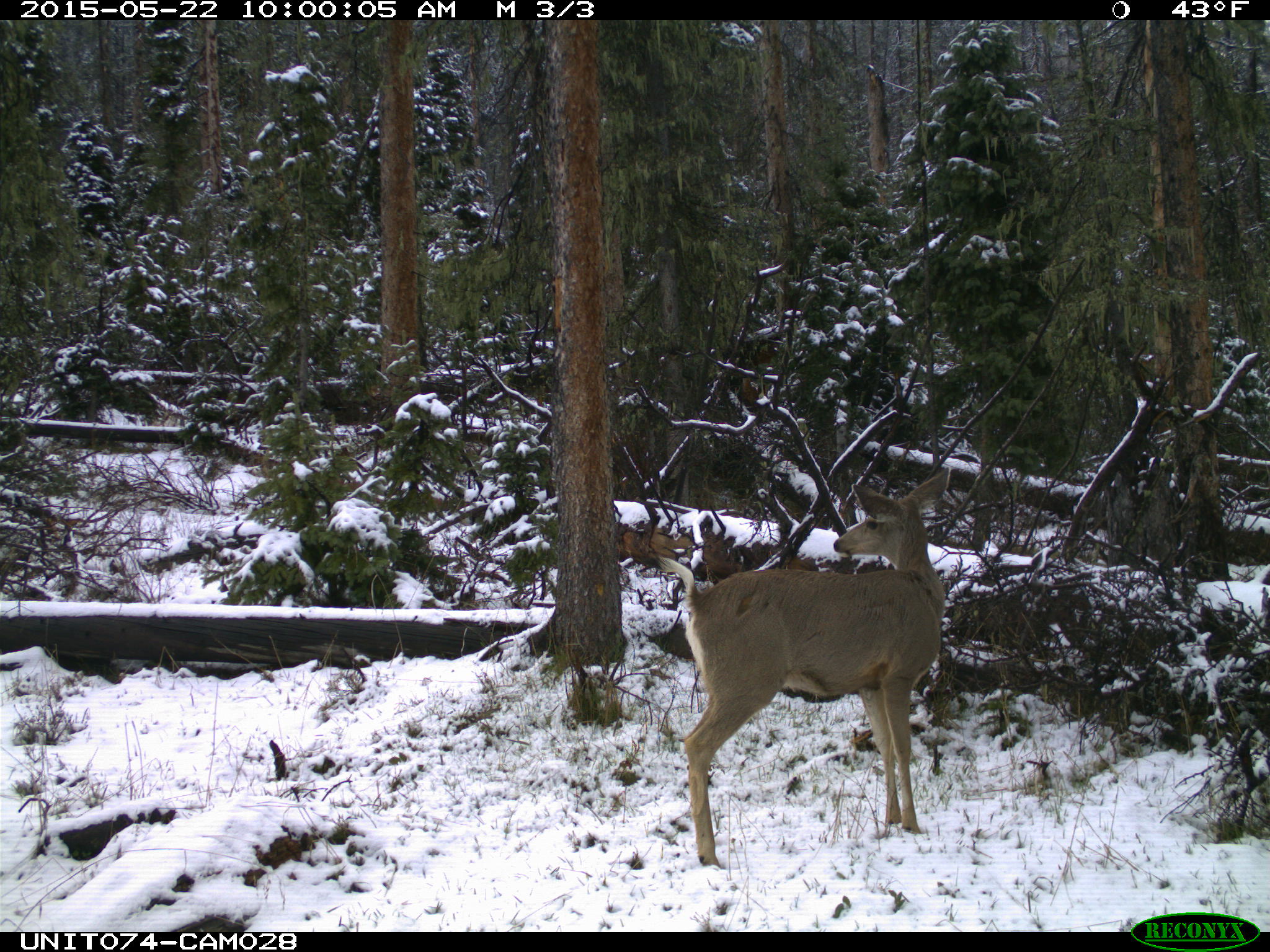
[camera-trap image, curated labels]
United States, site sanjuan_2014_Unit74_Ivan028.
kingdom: Animalia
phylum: Chordata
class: Mammalia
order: Artiodactyla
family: Cervidae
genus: Odocoileus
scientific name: Odocoileus hemionus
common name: mule deer